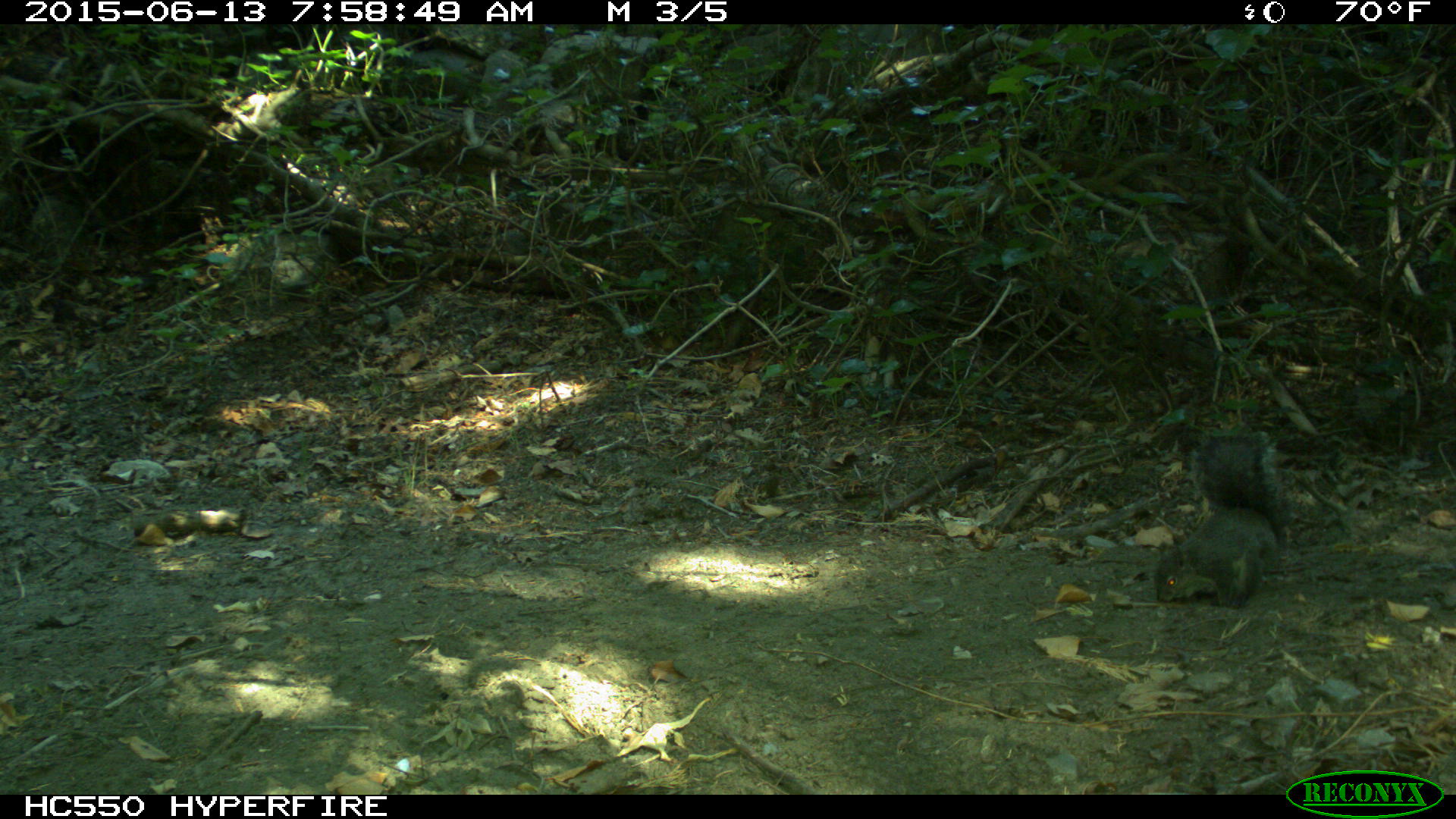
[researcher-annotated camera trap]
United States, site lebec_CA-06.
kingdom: Animalia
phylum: Chordata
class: Mammalia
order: Rodentia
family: Sciuridae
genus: Sciurus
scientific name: Sciurus carolinensis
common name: eastern gray squirrel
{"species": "Sciurus carolinensis (eastern gray squirrel)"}